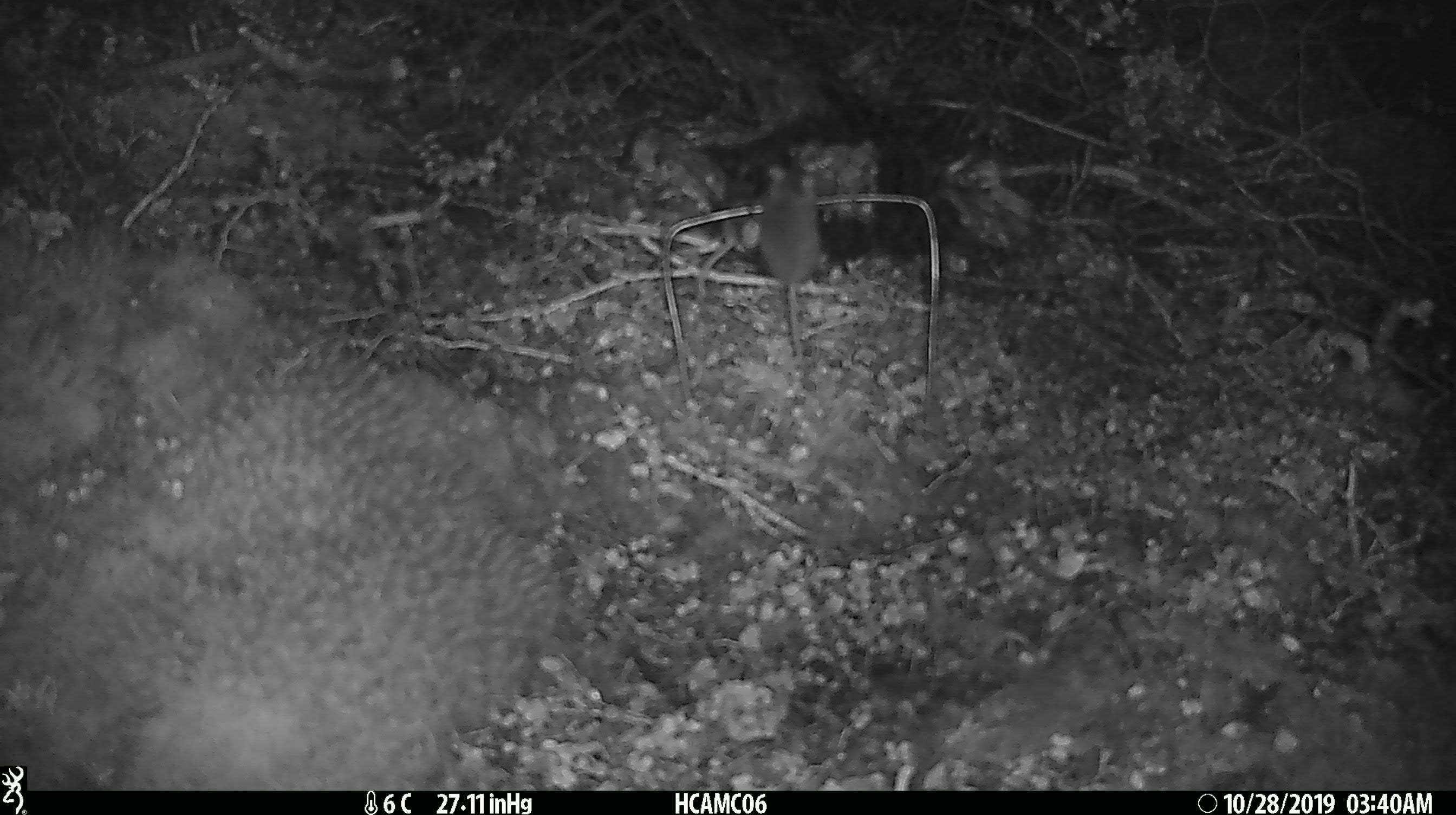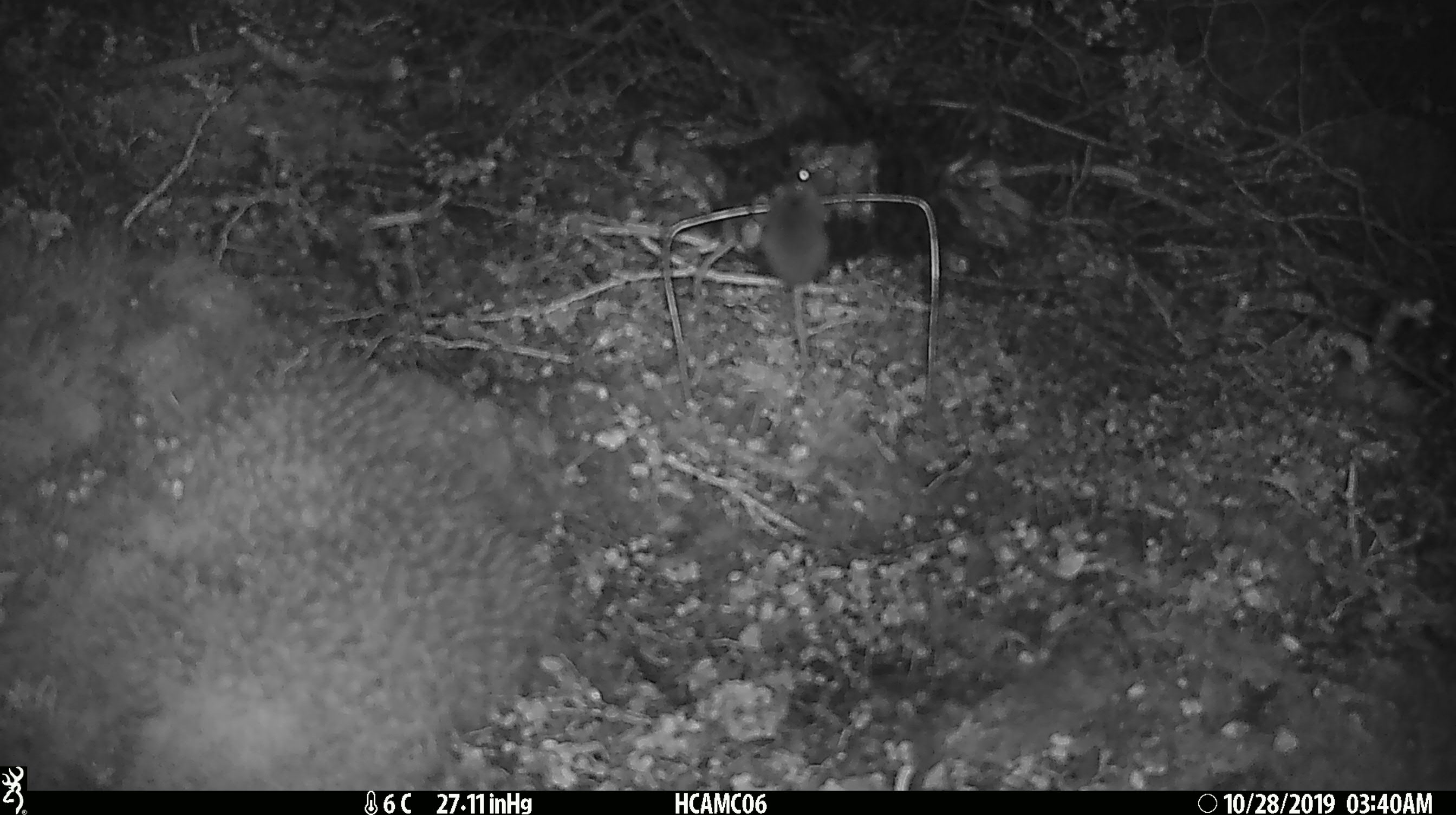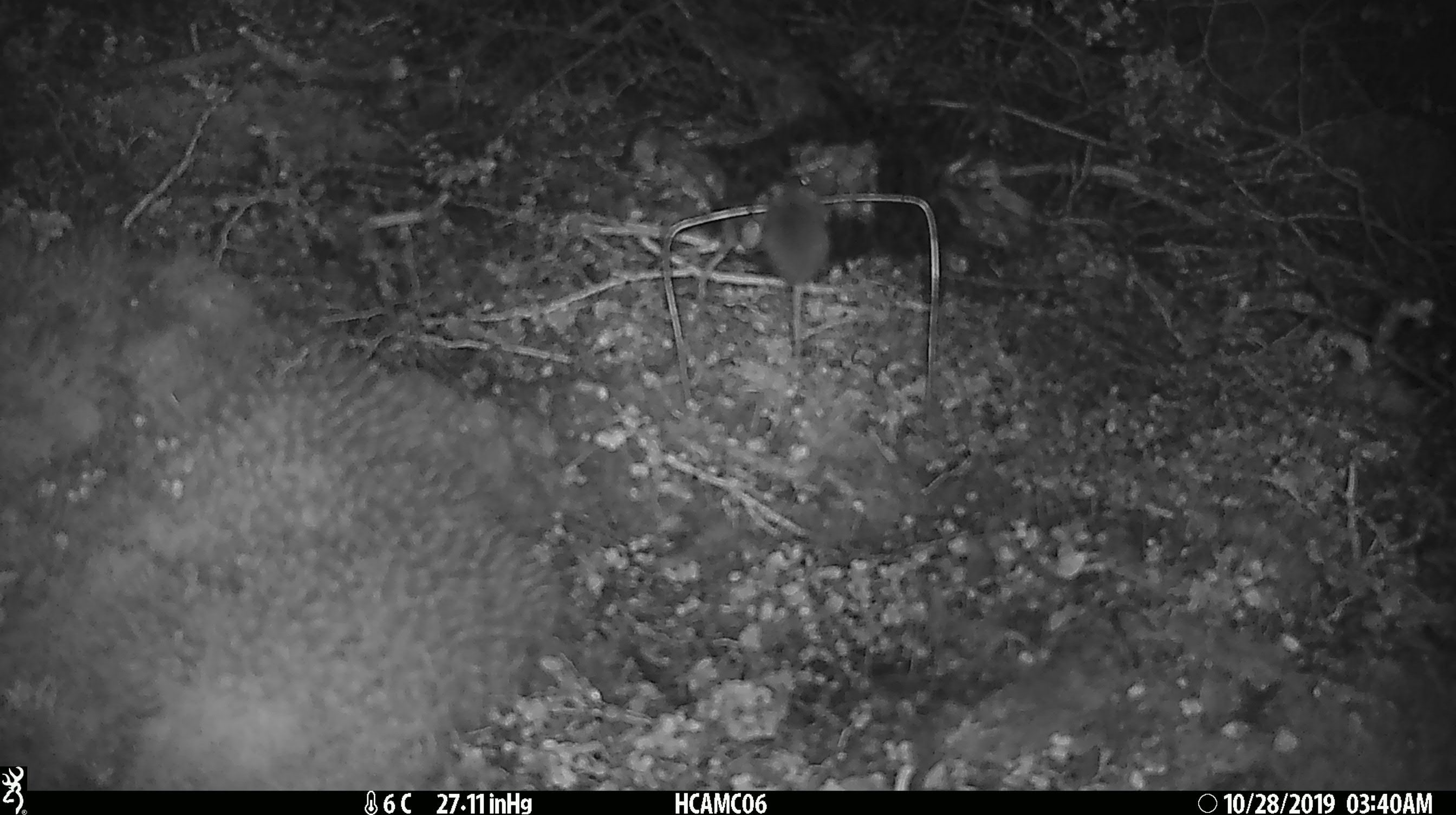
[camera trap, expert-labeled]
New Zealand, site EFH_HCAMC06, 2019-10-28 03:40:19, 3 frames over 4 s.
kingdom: Animalia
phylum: Chordata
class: Mammalia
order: Rodentia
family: Muridae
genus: Mus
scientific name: Mus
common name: mouse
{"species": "mouse (Mus)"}